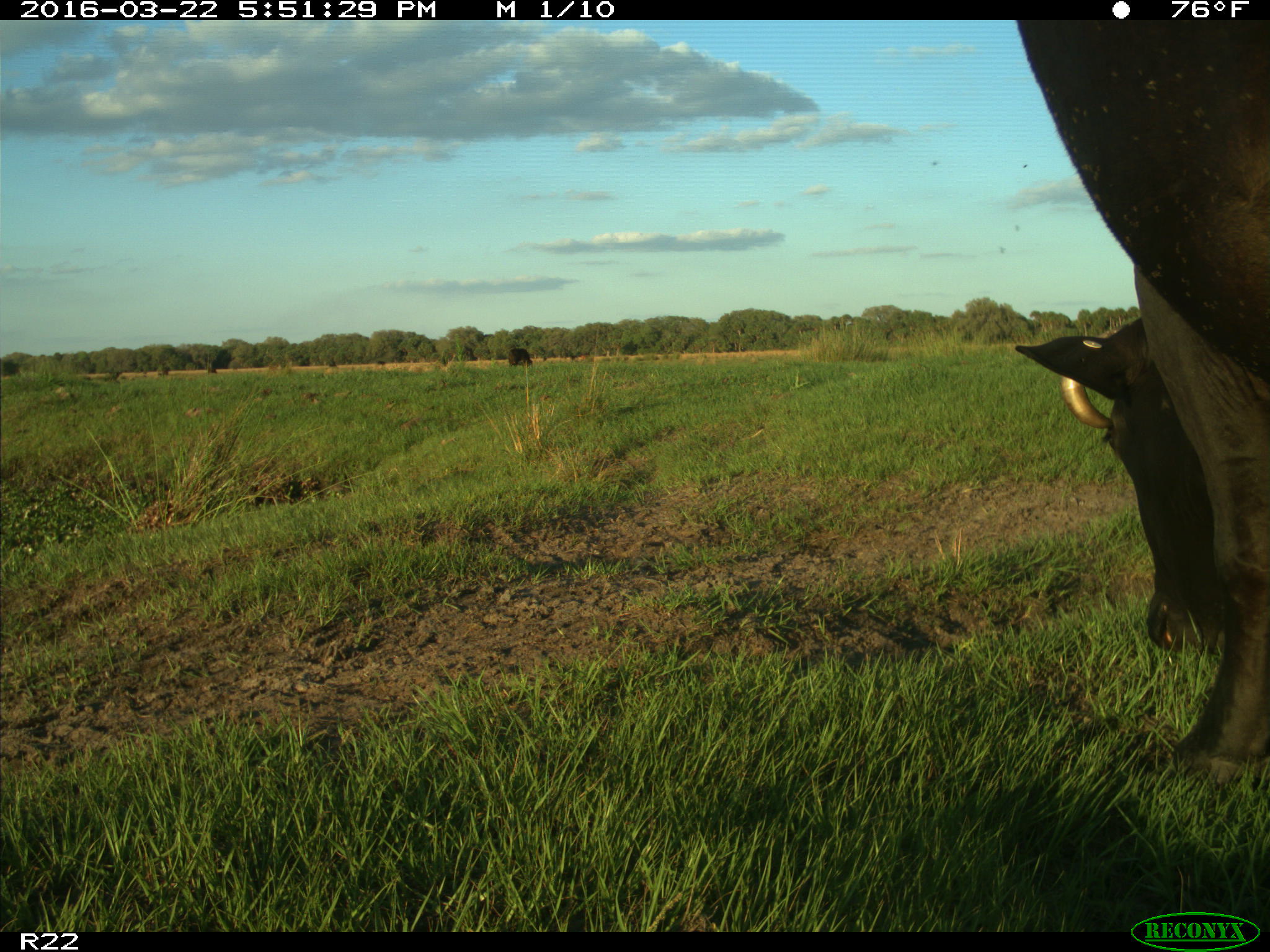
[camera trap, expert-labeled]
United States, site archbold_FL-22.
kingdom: Animalia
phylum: Chordata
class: Mammalia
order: Artiodactyla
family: Bovidae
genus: Bos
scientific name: Bos taurus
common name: domestic cow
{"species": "Bos taurus (domestic cow)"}